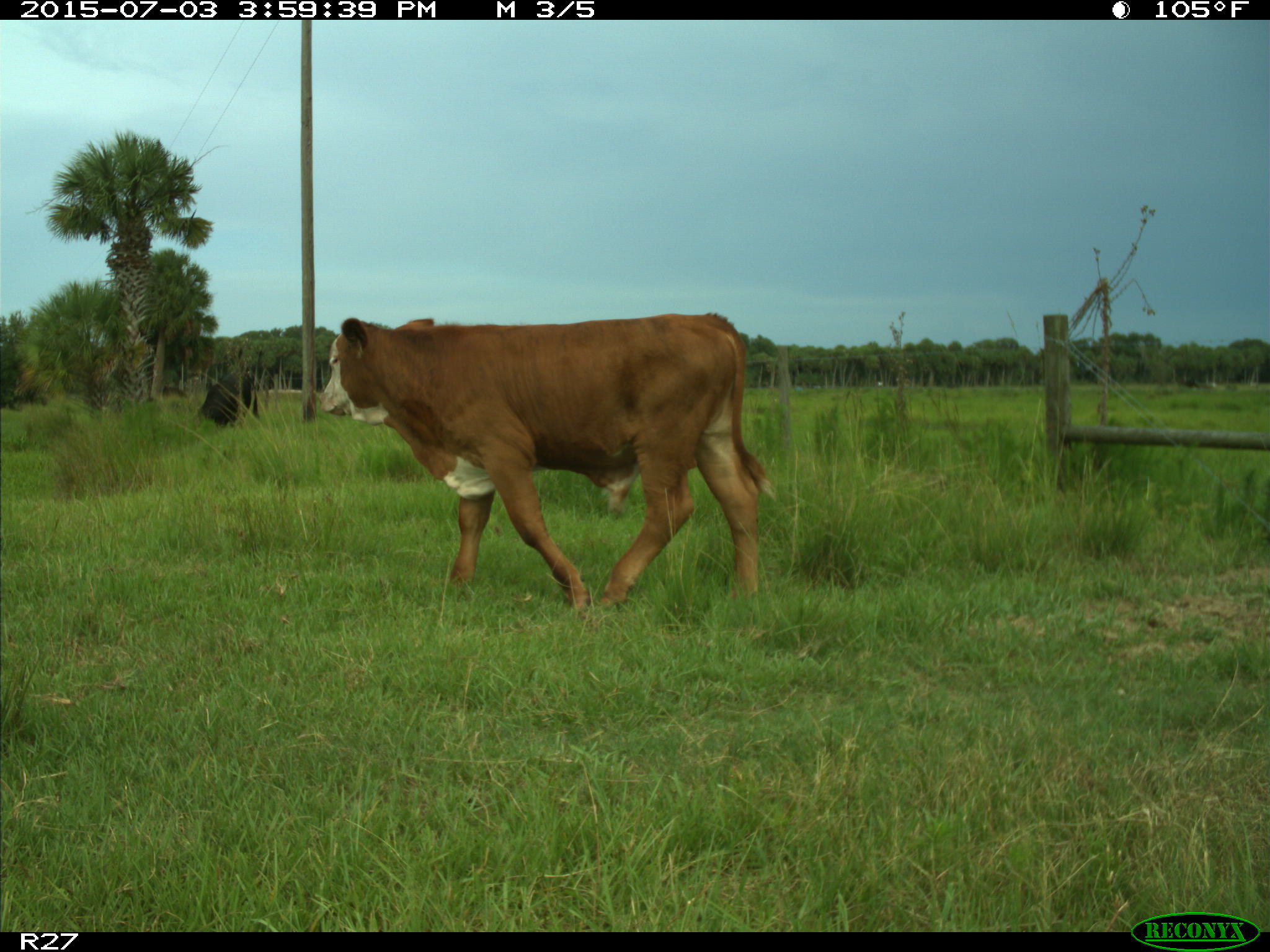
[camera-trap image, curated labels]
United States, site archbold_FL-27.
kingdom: Animalia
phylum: Chordata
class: Mammalia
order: Artiodactyla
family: Bovidae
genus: Bos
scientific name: Bos taurus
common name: domestic cow